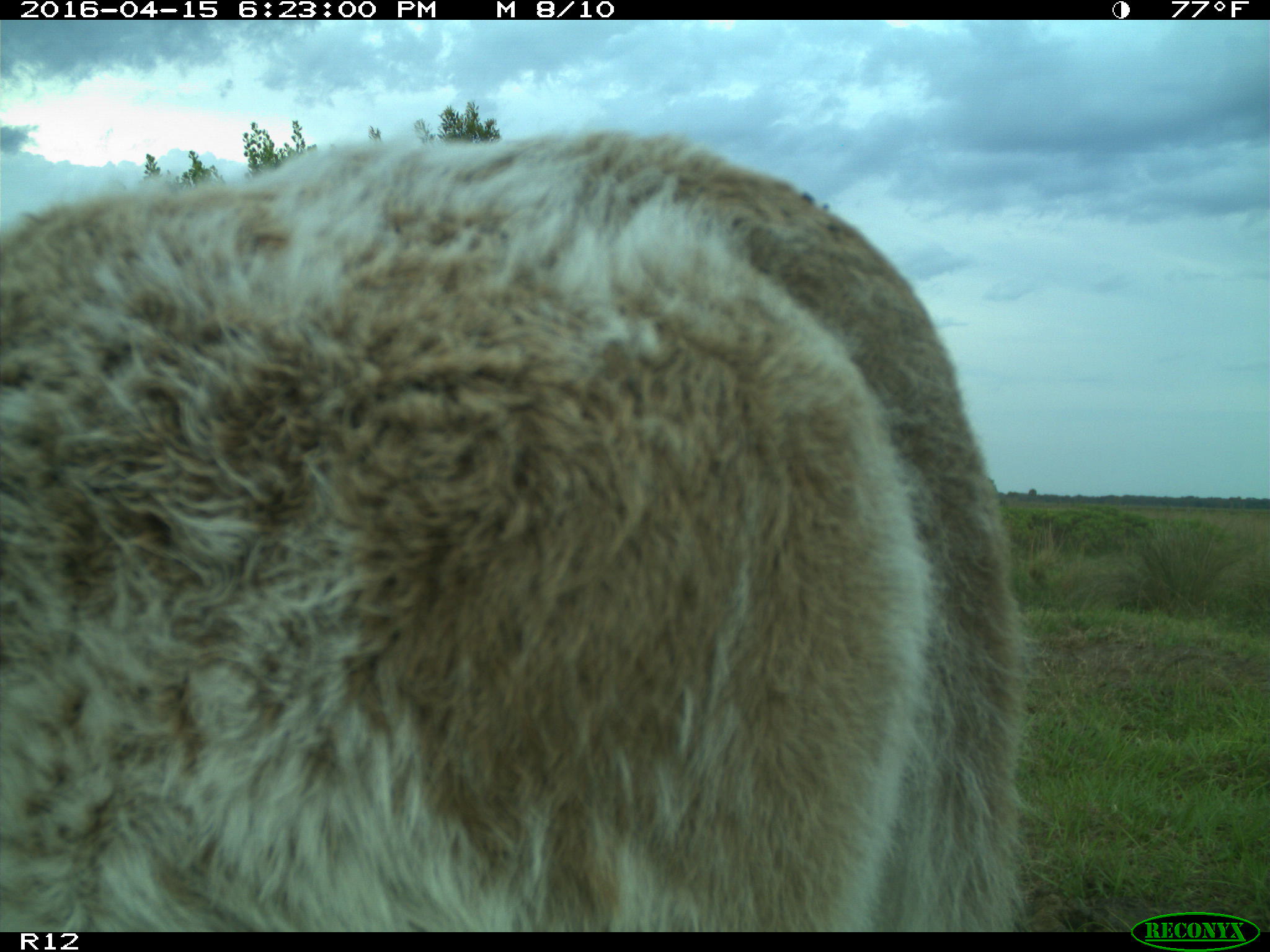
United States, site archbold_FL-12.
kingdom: Animalia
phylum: Chordata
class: Mammalia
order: Artiodactyla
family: Bovidae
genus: Bos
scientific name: Bos taurus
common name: domestic cow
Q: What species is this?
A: Bos taurus (domestic cow).